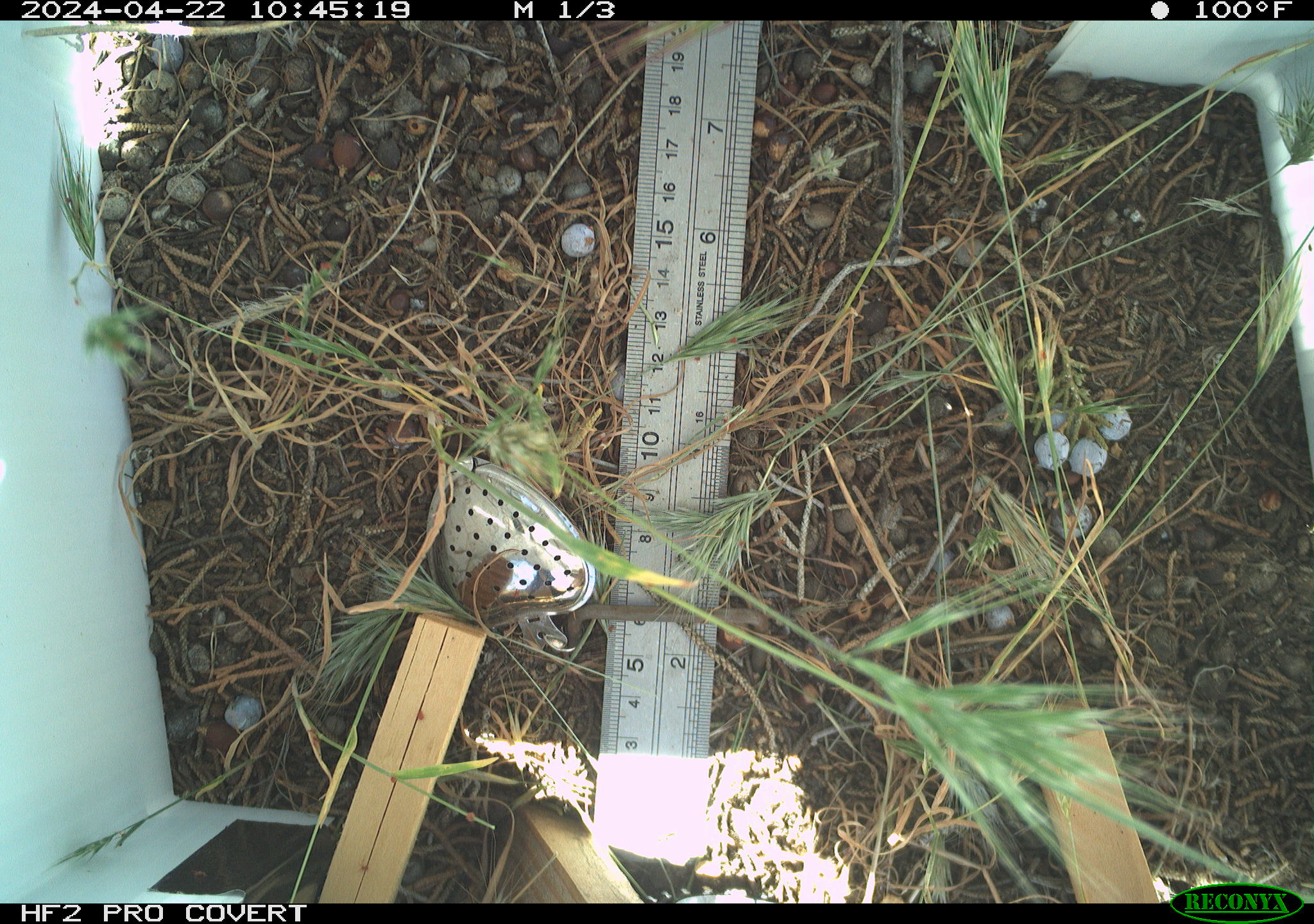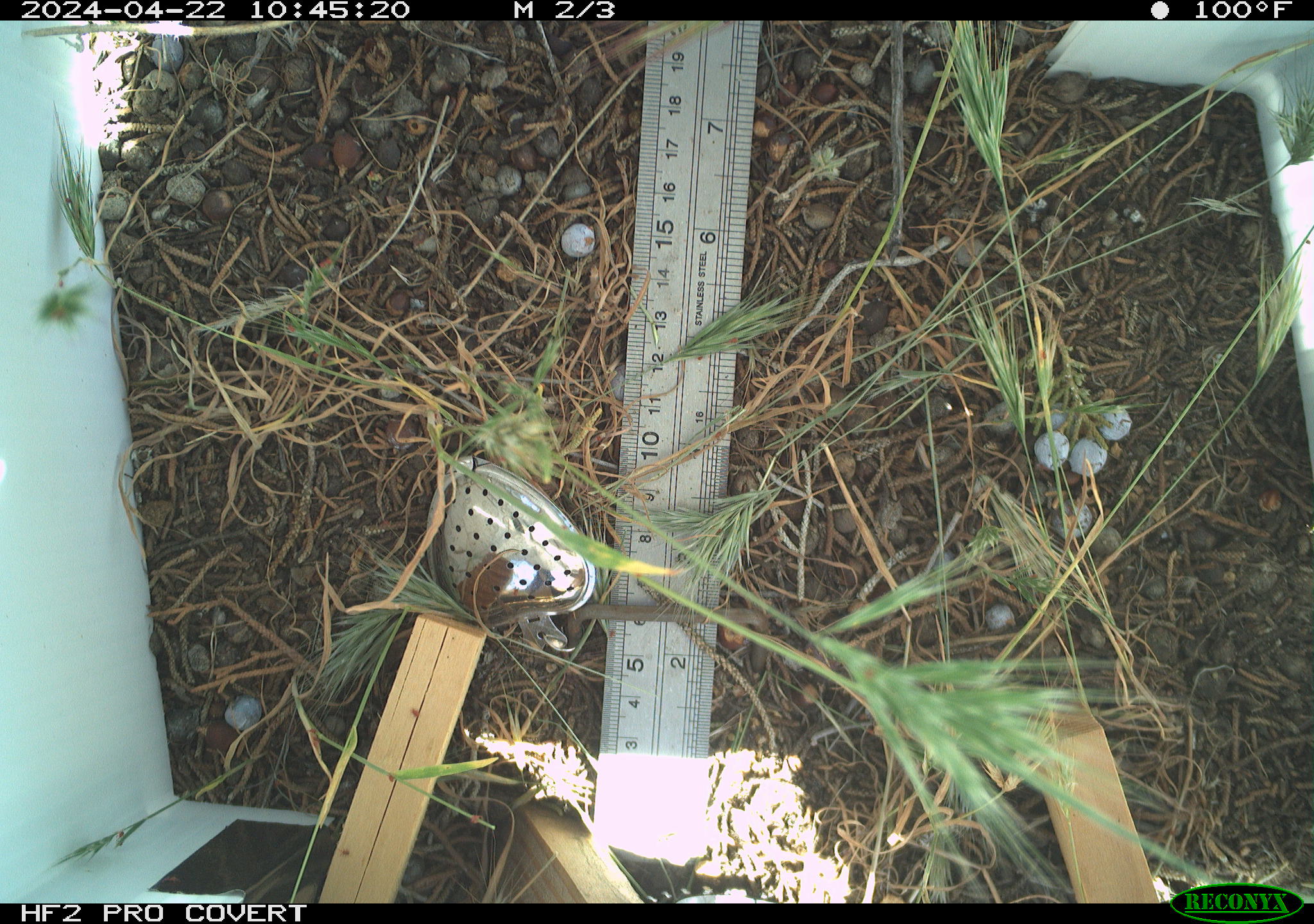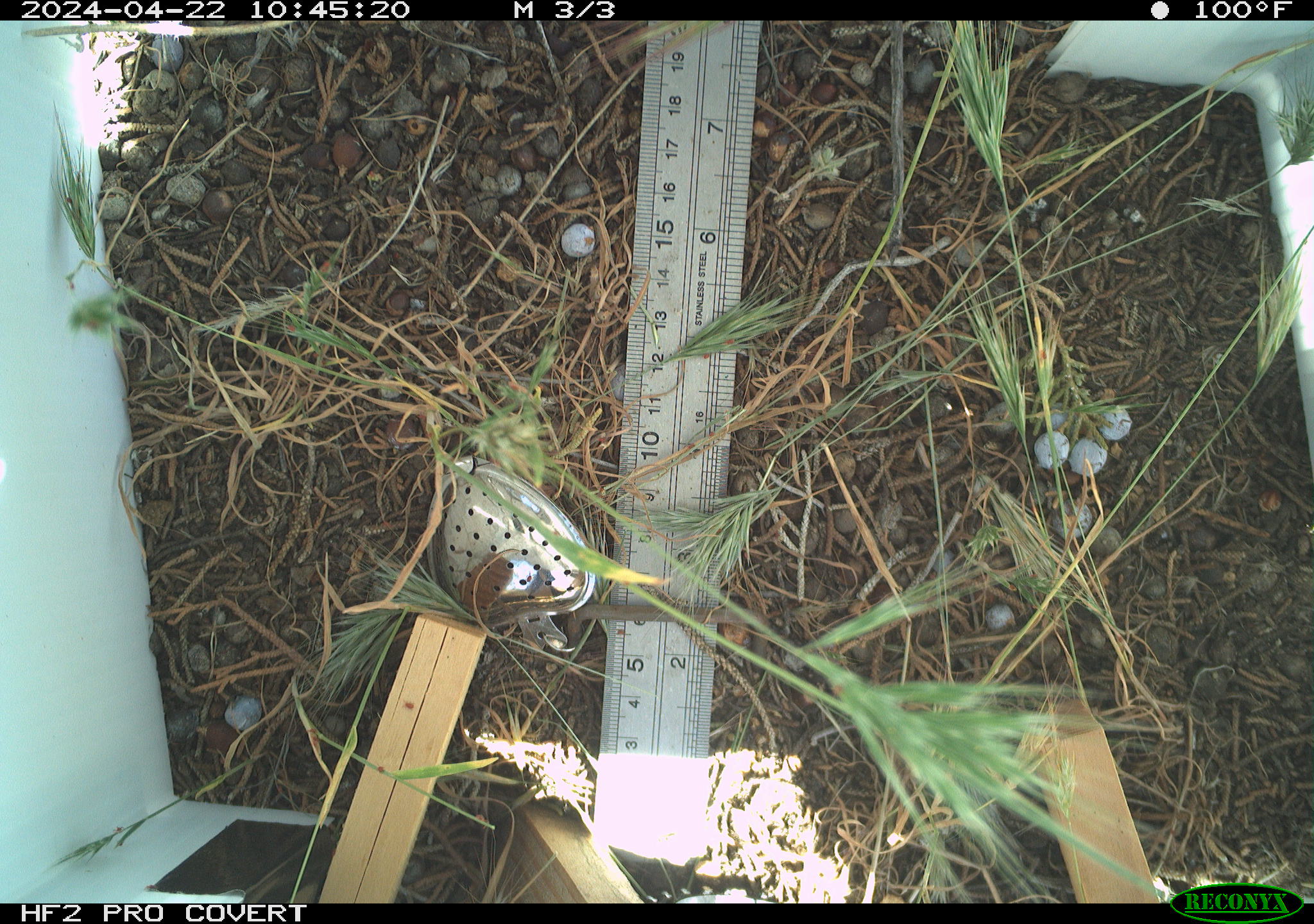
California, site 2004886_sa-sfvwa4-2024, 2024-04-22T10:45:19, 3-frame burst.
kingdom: Animalia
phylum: Arthropoda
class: Insecta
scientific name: Insecta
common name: insect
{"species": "insect (Insecta)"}